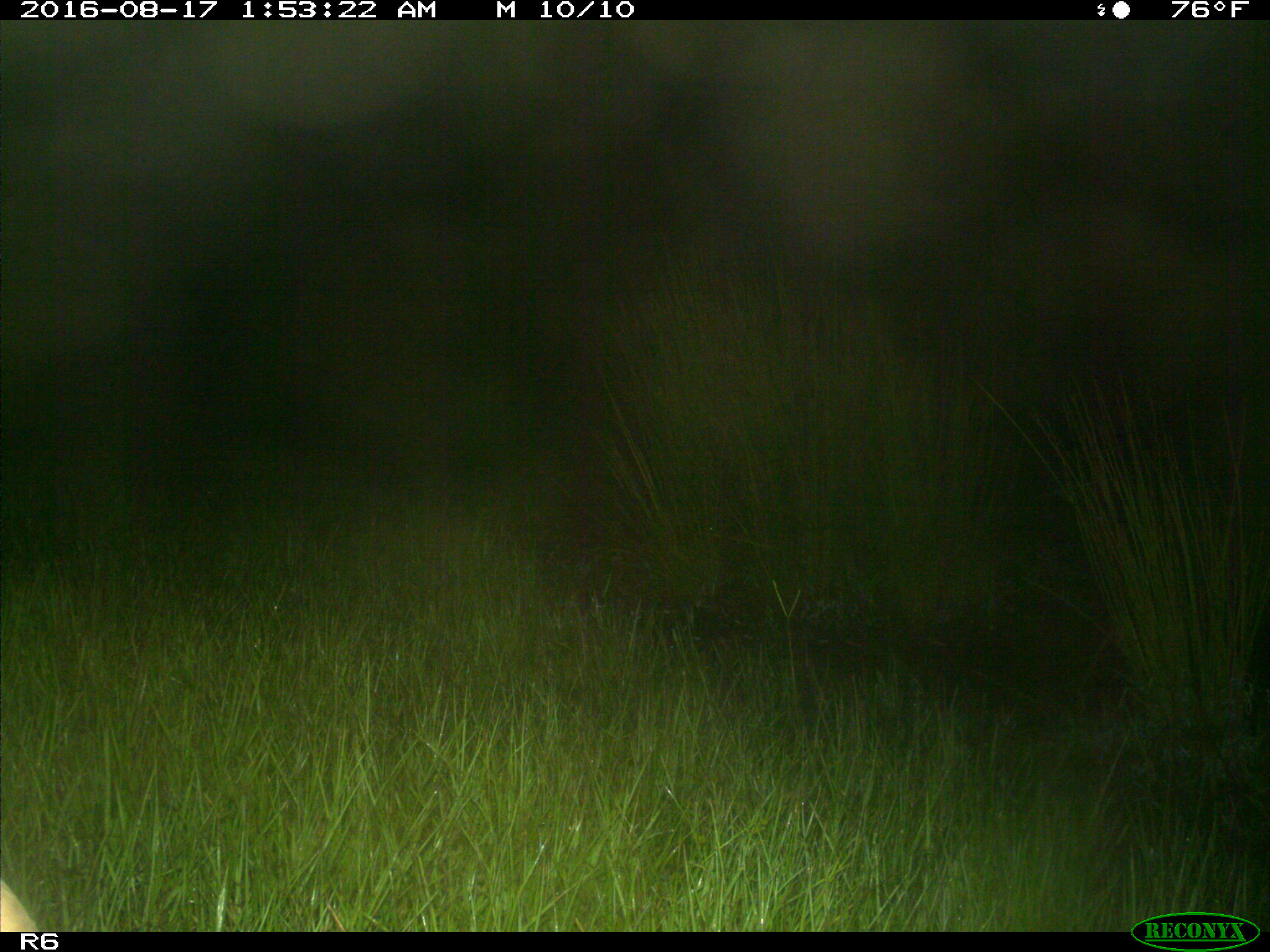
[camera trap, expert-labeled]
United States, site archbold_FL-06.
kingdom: Animalia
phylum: Chordata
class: Mammalia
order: Artiodactyla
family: Bovidae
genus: Bos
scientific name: Bos taurus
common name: domestic cow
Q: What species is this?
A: Bos taurus (domestic cow).